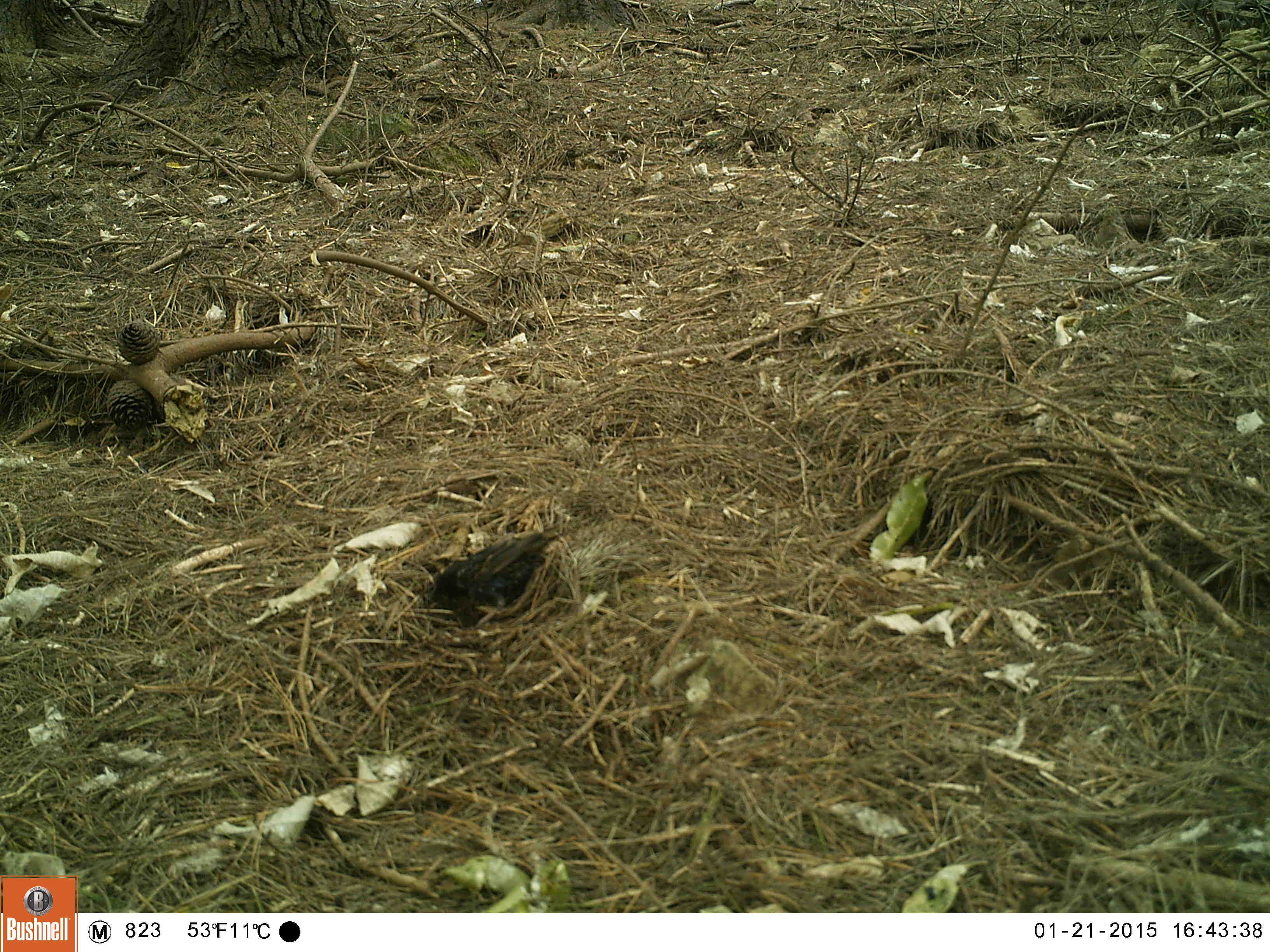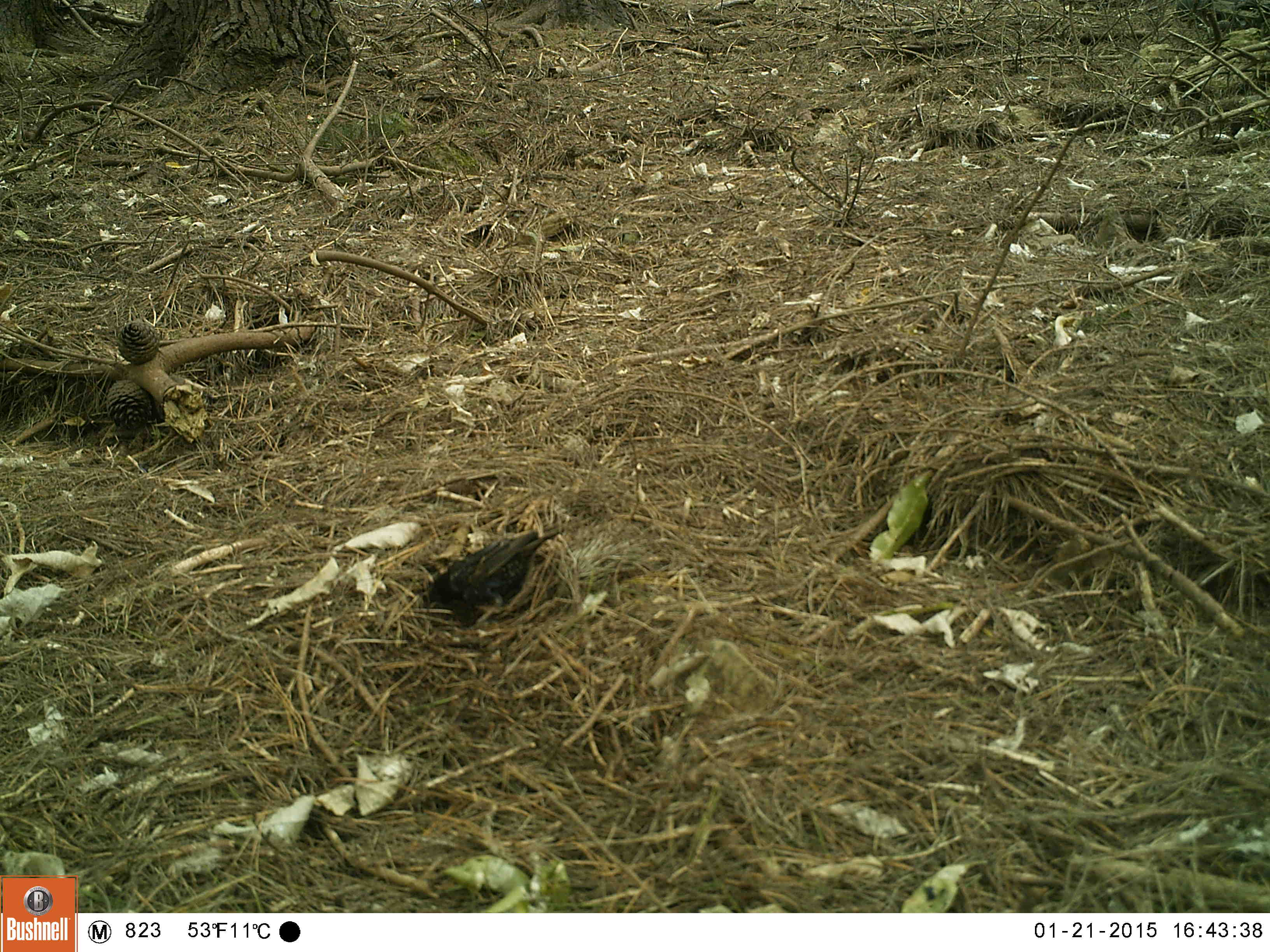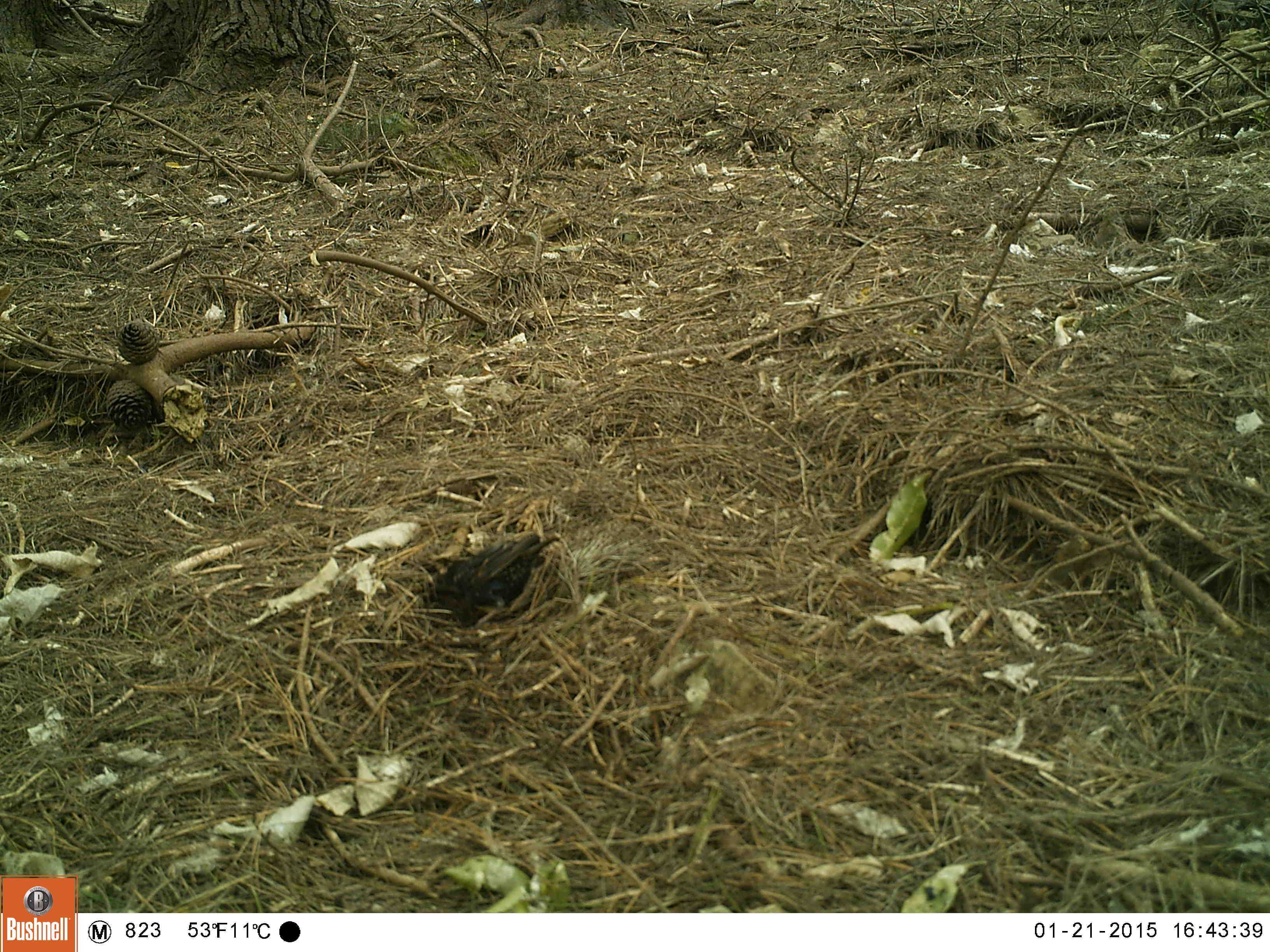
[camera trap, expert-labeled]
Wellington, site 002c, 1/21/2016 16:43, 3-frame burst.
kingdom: Animalia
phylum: Chordata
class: Aves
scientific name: Aves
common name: bird